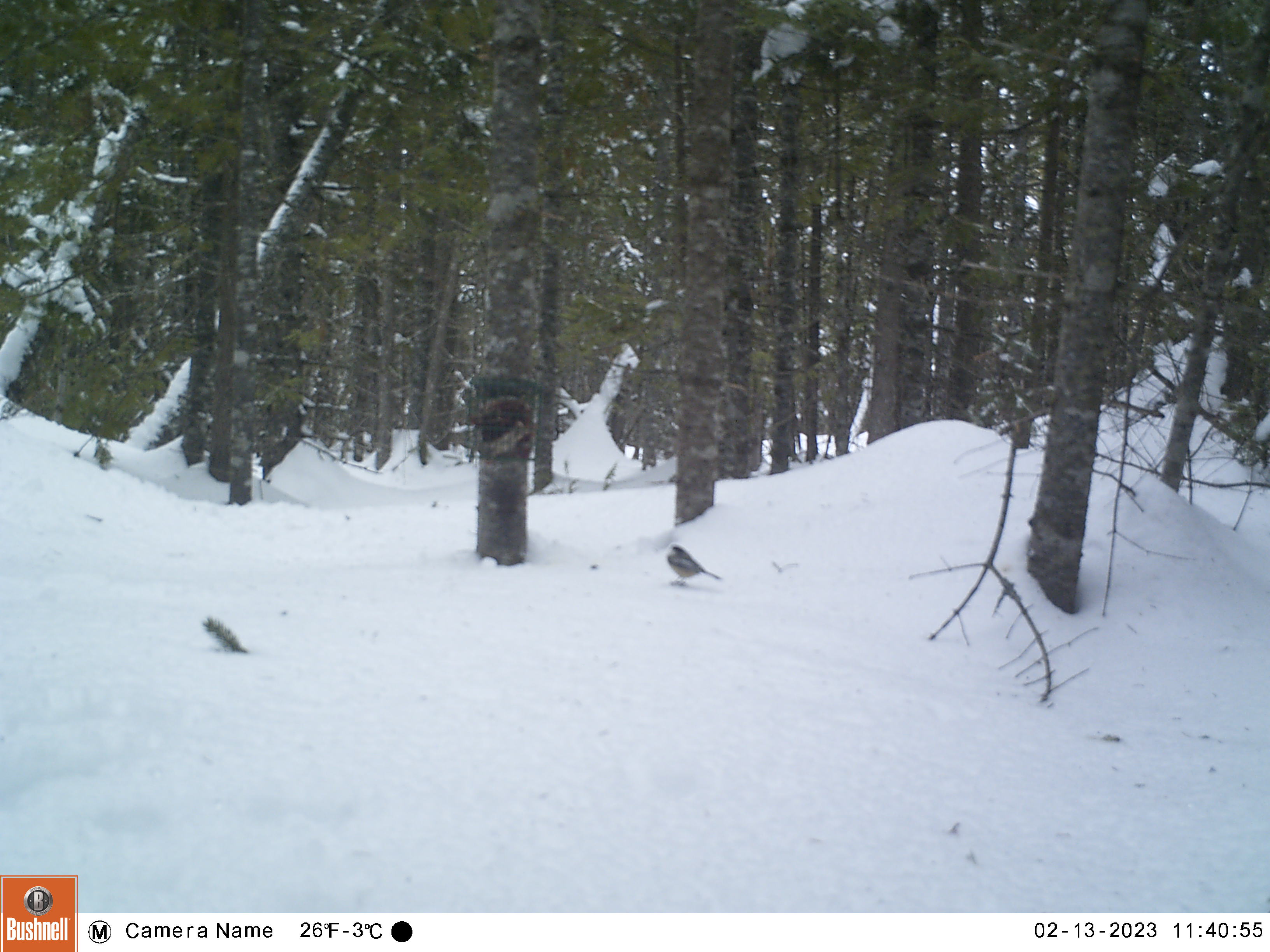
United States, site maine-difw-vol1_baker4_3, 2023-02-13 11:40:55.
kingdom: Animalia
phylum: Chordata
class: Aves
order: Passeriformes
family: Paridae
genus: Poecile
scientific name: Poecile atricapillus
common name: black-capped chickadee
Black-capped chickadee (Poecile atricapillus).